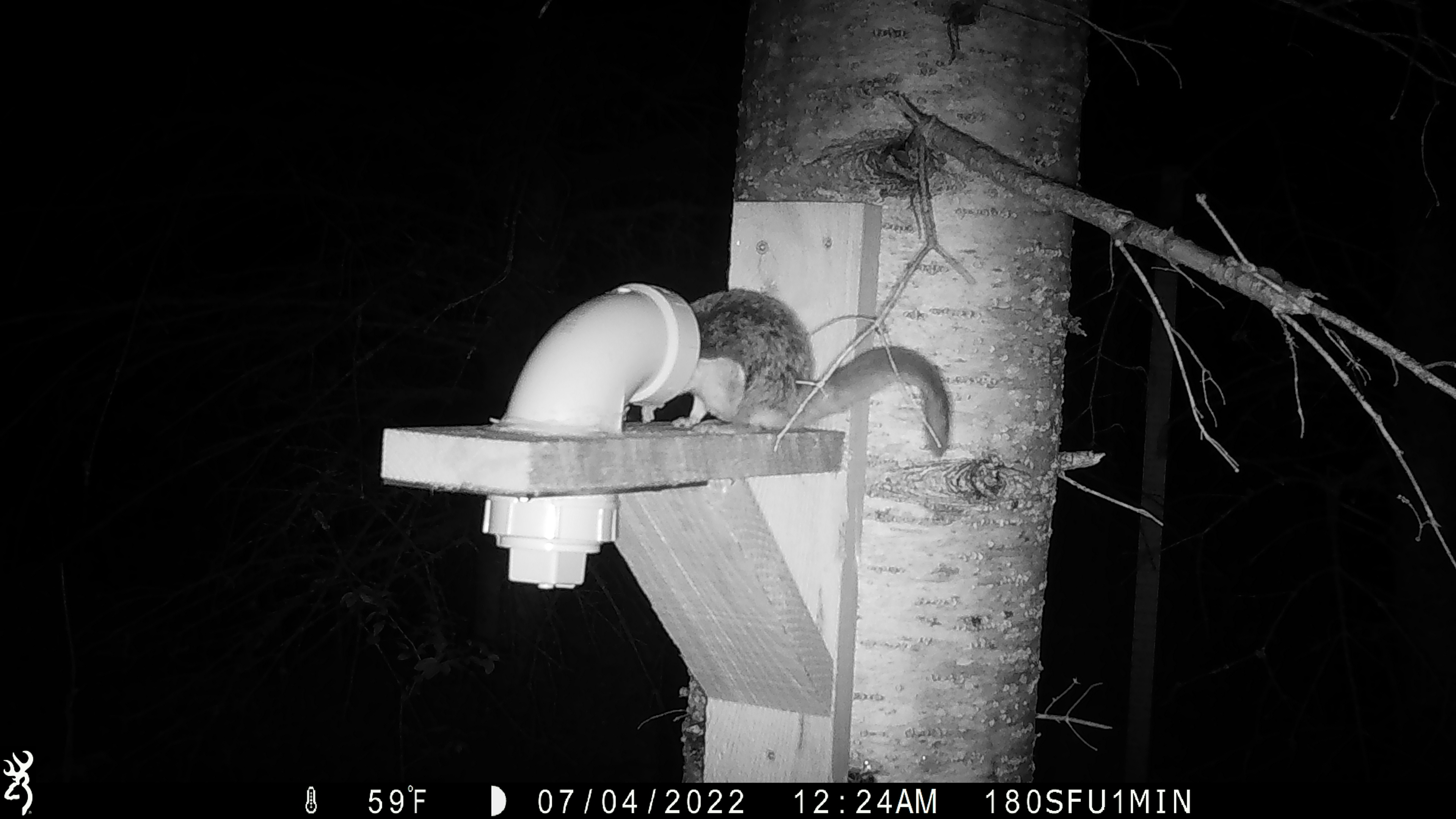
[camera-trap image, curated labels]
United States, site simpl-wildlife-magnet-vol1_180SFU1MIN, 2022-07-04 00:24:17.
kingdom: Animalia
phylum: Chordata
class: Mammalia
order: Rodentia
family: Sciuridae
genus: Glaucomys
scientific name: Glaucomys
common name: flying squirrel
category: flying squirrel sp.